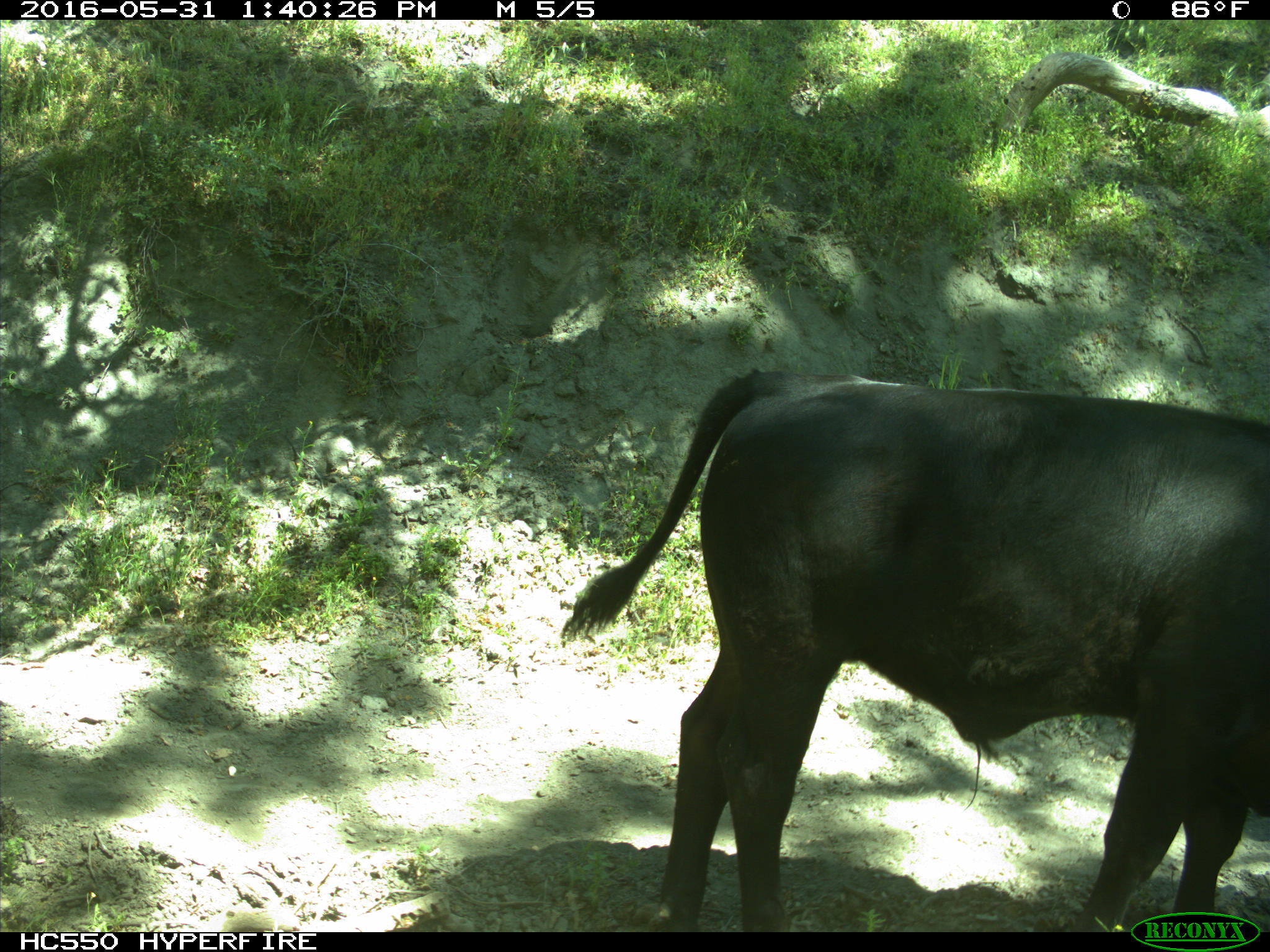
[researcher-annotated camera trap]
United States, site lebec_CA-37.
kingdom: Animalia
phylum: Chordata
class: Mammalia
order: Artiodactyla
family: Bovidae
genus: Bos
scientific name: Bos taurus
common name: domestic cow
Bos taurus (domestic cow).